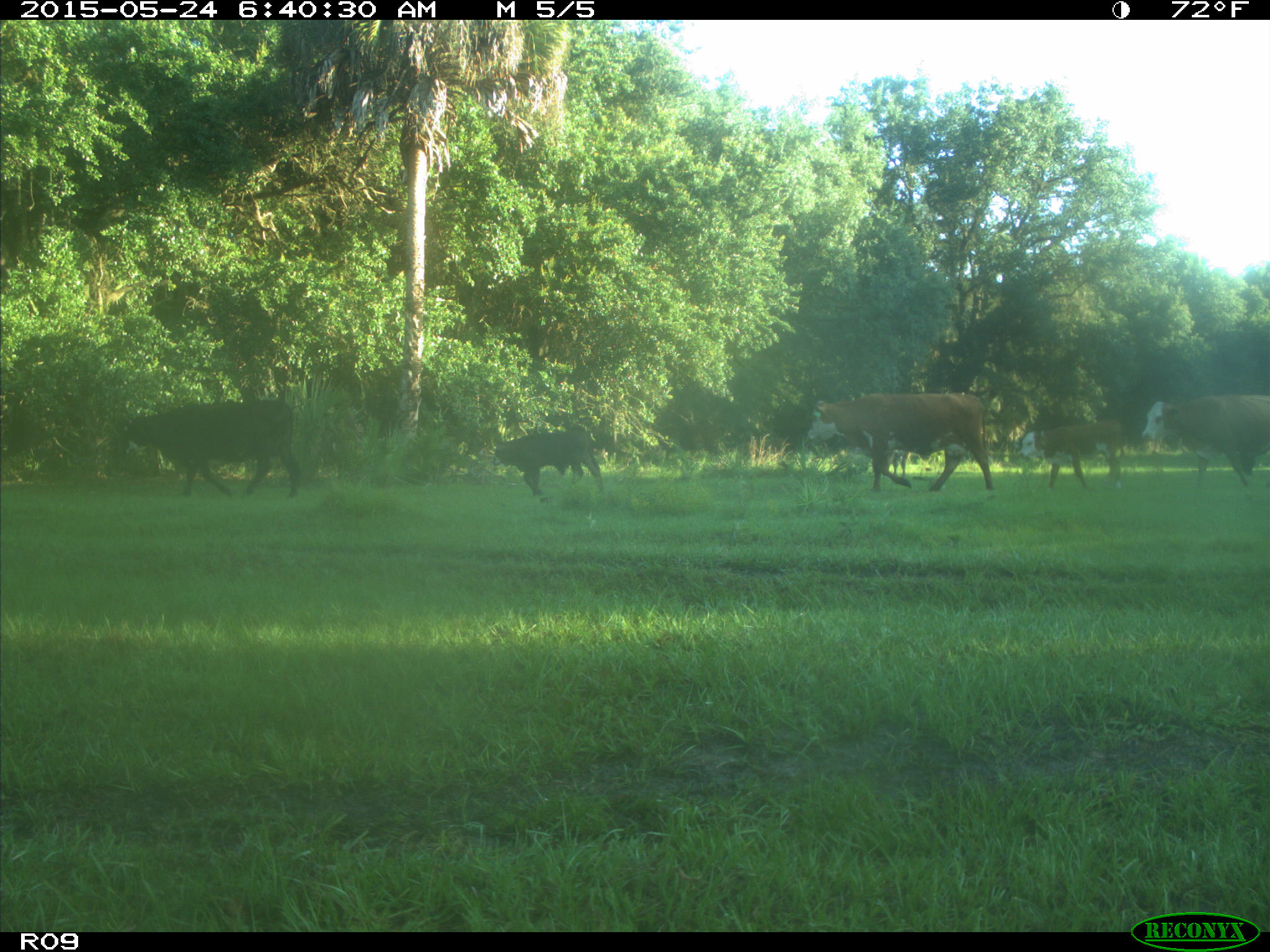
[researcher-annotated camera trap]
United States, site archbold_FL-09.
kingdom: Animalia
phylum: Chordata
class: Mammalia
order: Artiodactyla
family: Bovidae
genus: Bos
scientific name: Bos taurus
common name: domestic cow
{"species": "Bos taurus (domestic cow)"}